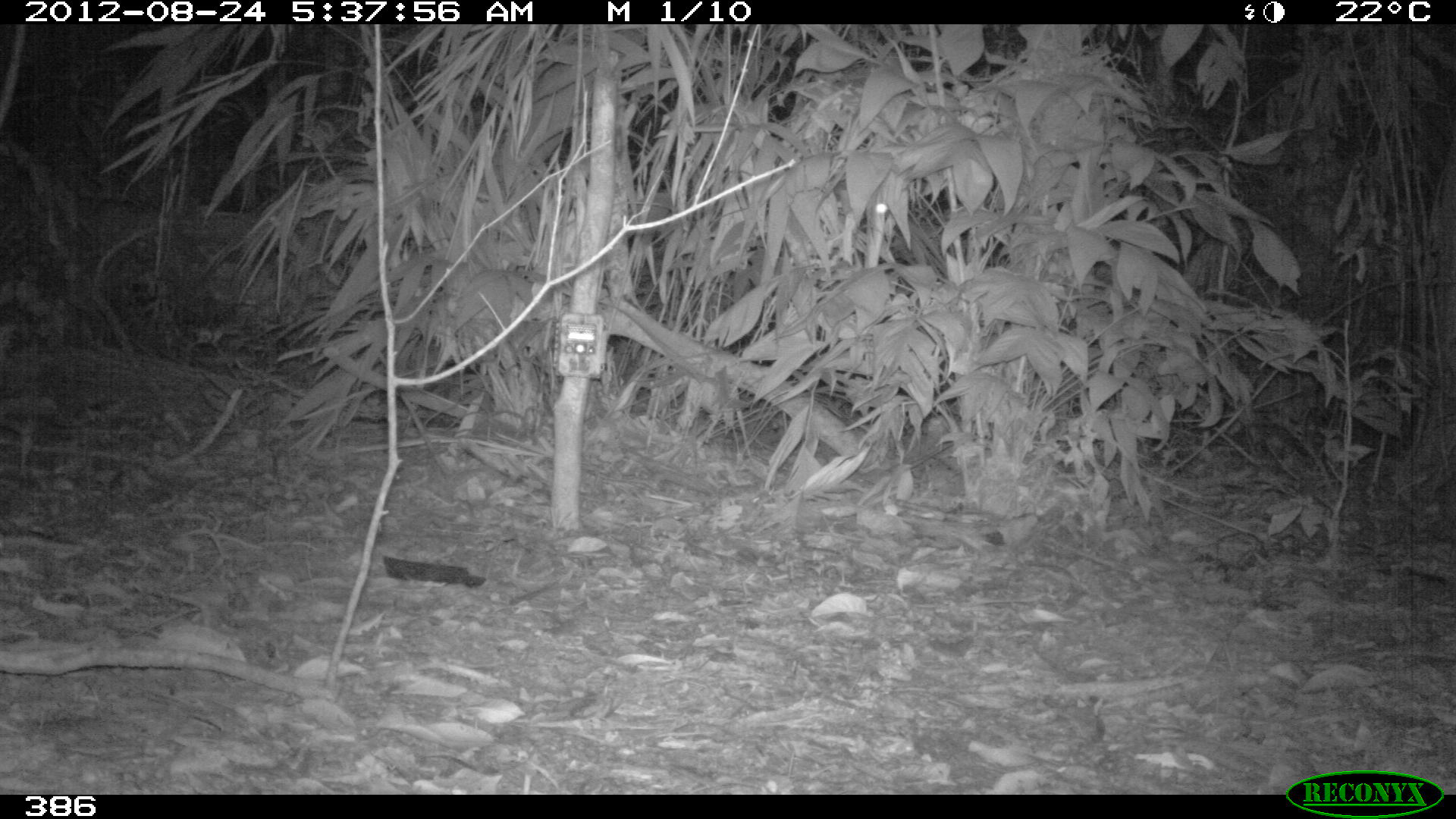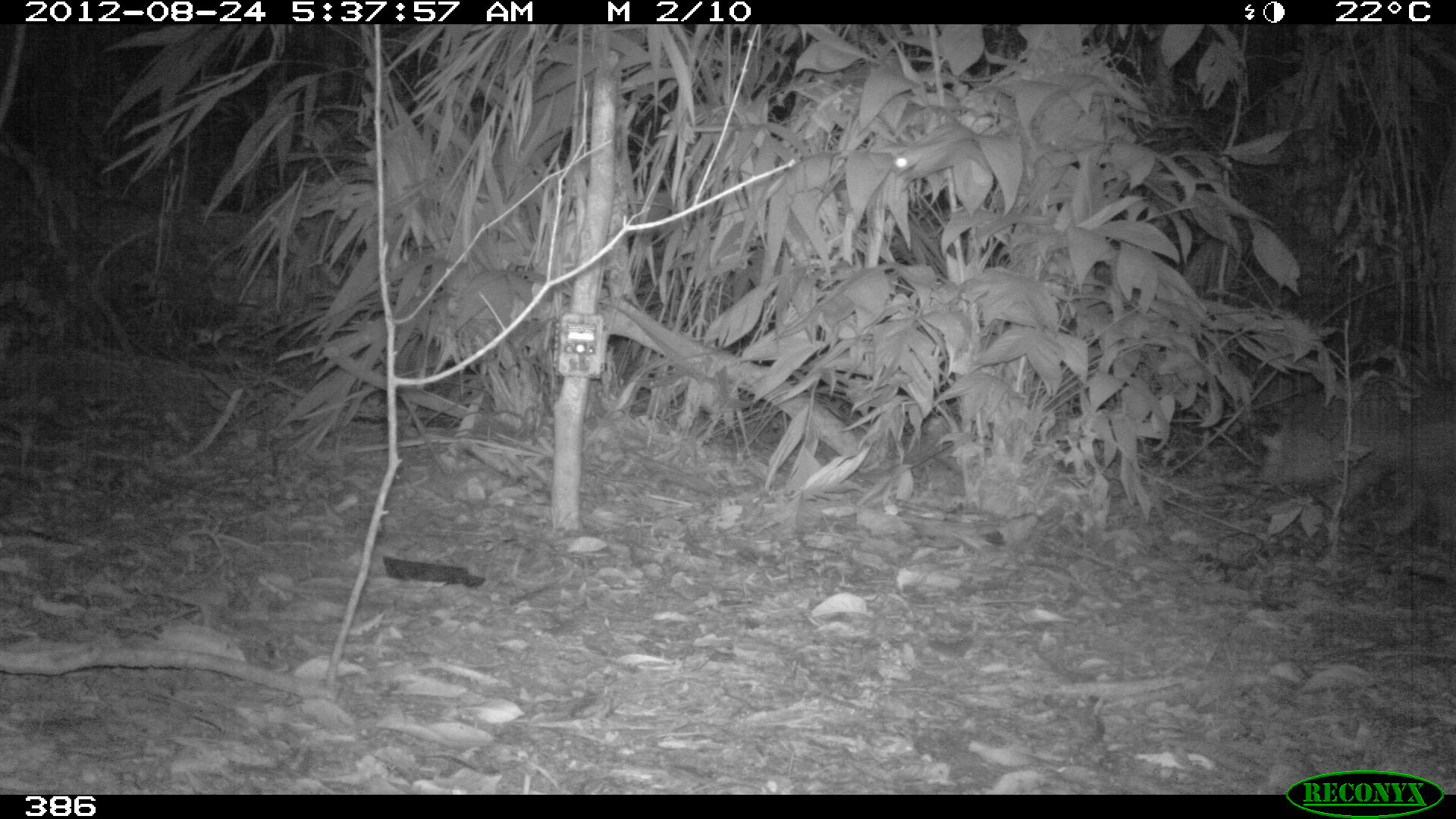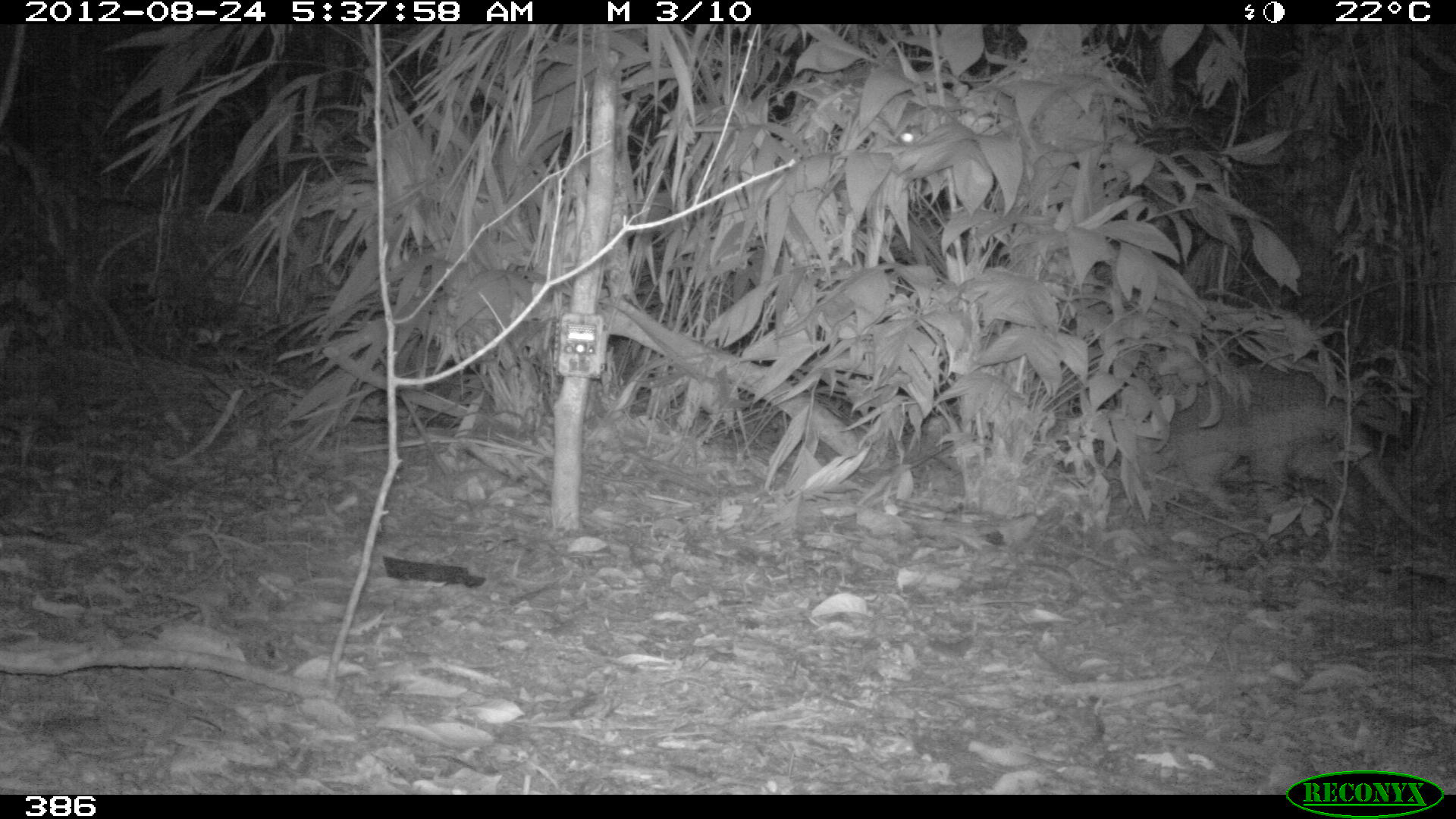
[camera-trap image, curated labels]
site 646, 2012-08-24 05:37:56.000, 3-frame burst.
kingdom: Animalia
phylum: Chordata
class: Mammalia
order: Cingulata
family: Chlamyphoridae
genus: Priodontes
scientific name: Priodontes maximus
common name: giant armadillo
Priodontes maximus (giant armadillo).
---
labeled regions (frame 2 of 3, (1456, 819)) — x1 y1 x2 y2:
priodontes maximus: 1249 375 1456 542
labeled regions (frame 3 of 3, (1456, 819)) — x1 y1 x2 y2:
priodontes maximus: 1121 361 1440 547